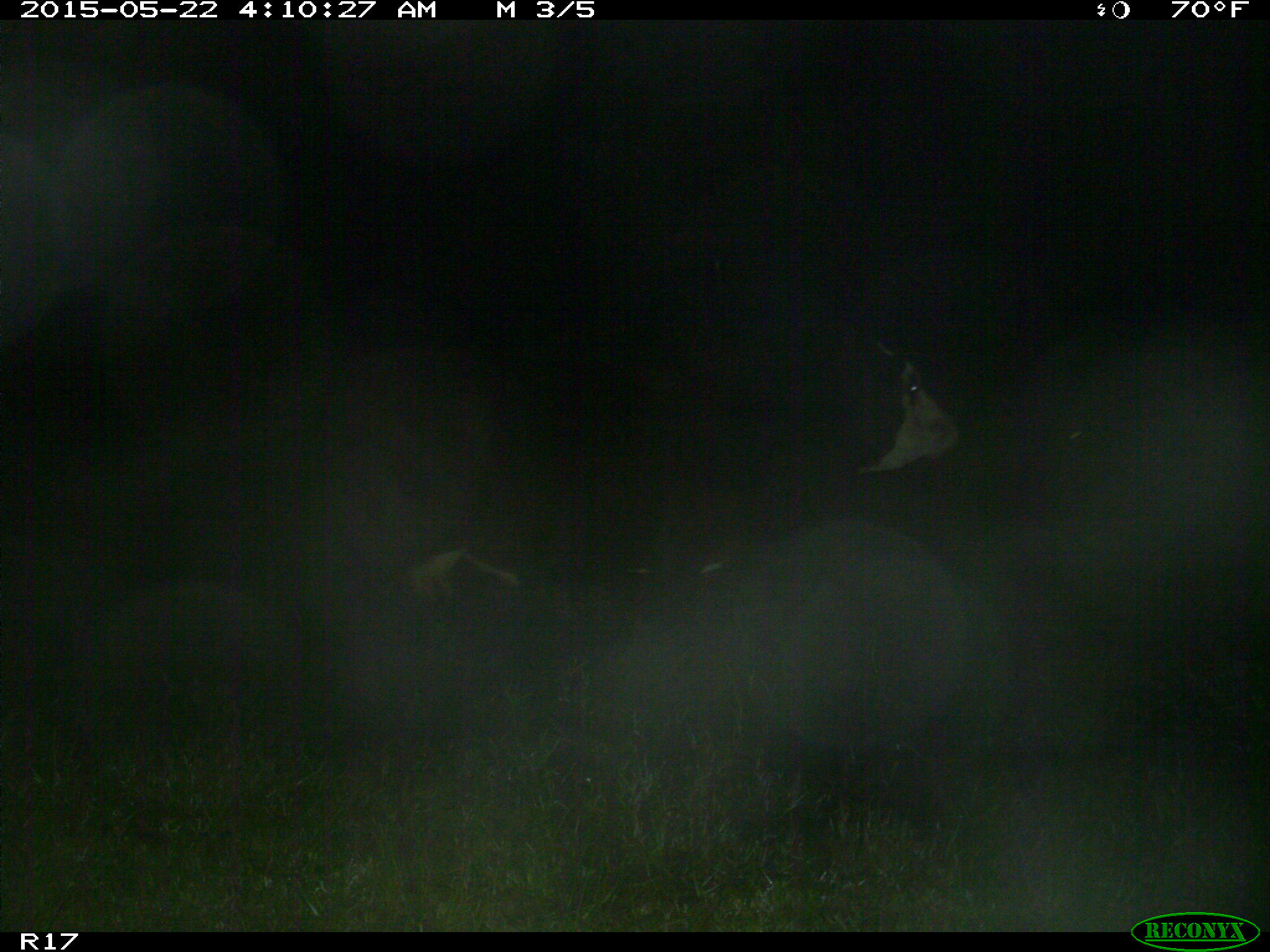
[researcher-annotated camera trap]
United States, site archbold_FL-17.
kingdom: Animalia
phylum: Chordata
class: Mammalia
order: Artiodactyla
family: Bovidae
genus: Bos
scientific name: Bos taurus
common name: domestic cow